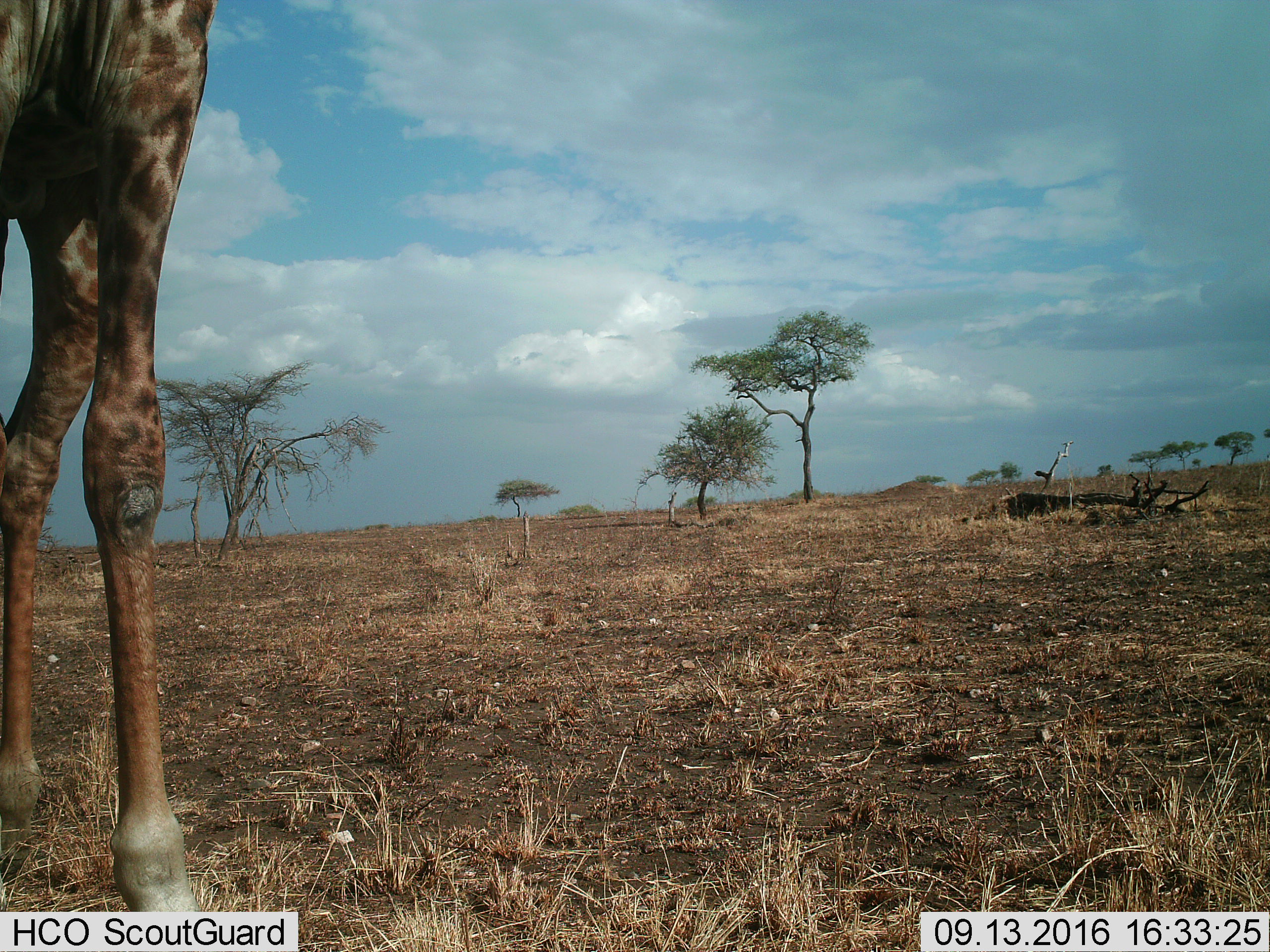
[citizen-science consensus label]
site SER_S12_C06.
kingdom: Animalia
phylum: Chordata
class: Mammalia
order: Artiodactyla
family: Giraffidae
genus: Giraffa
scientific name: Giraffa camelopardalis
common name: giraffe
Giraffe (Giraffa camelopardalis), count 1. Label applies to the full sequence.